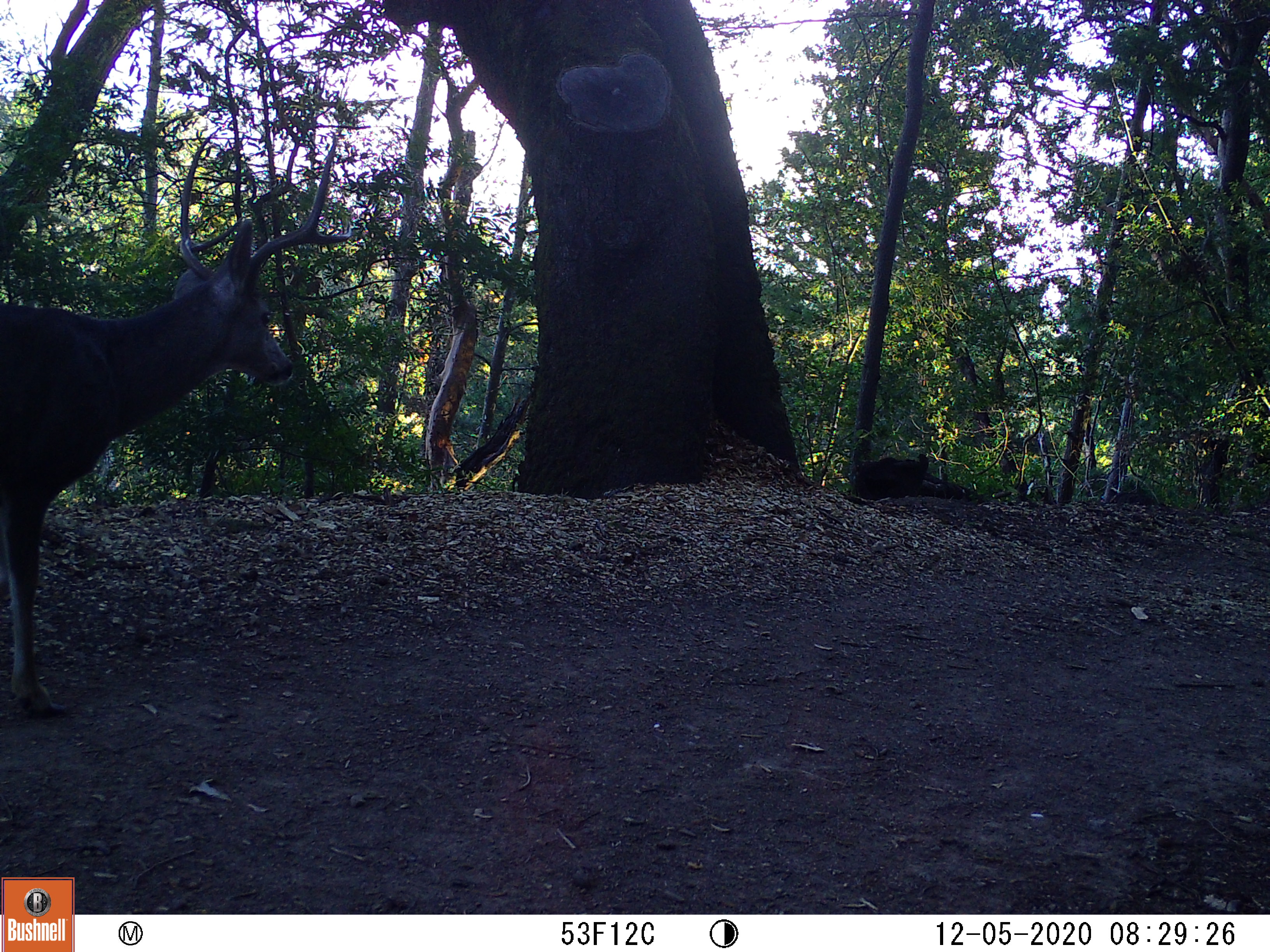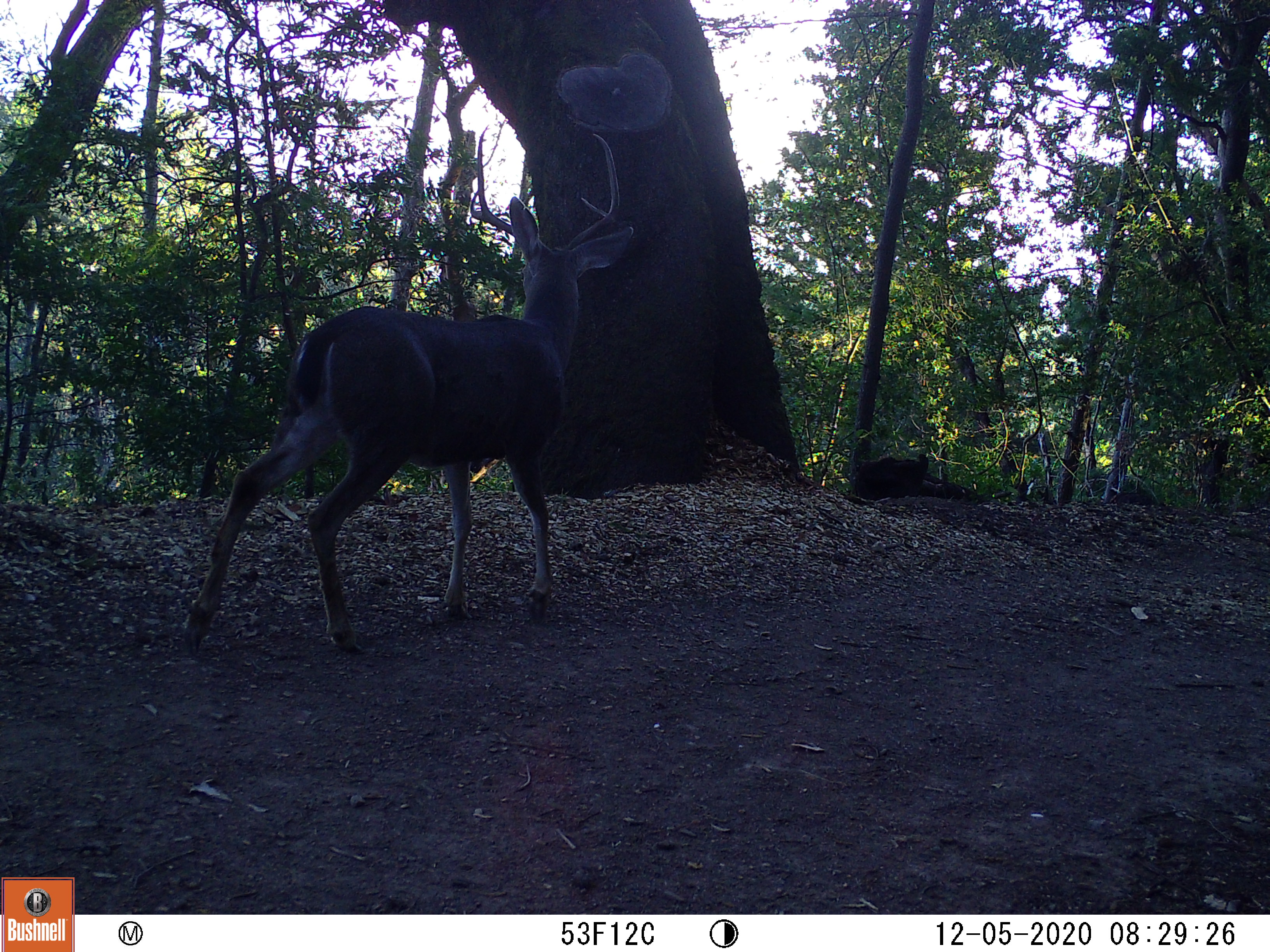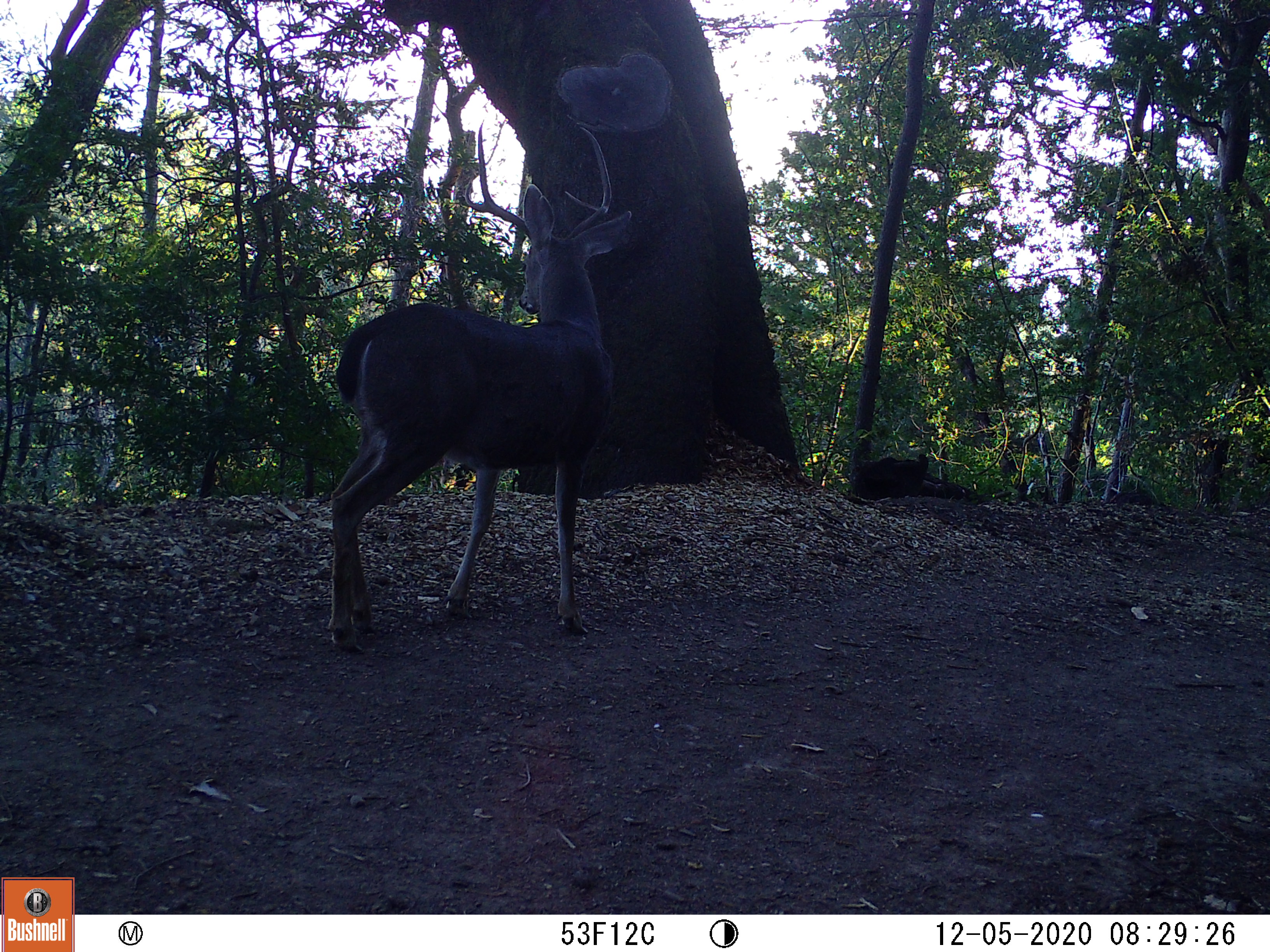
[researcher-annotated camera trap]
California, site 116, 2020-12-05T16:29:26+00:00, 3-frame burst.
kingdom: Animalia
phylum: Chordata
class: Mammalia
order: Artiodactyla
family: Cervidae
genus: Odocoileus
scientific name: Odocoileus hemionus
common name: mule deer